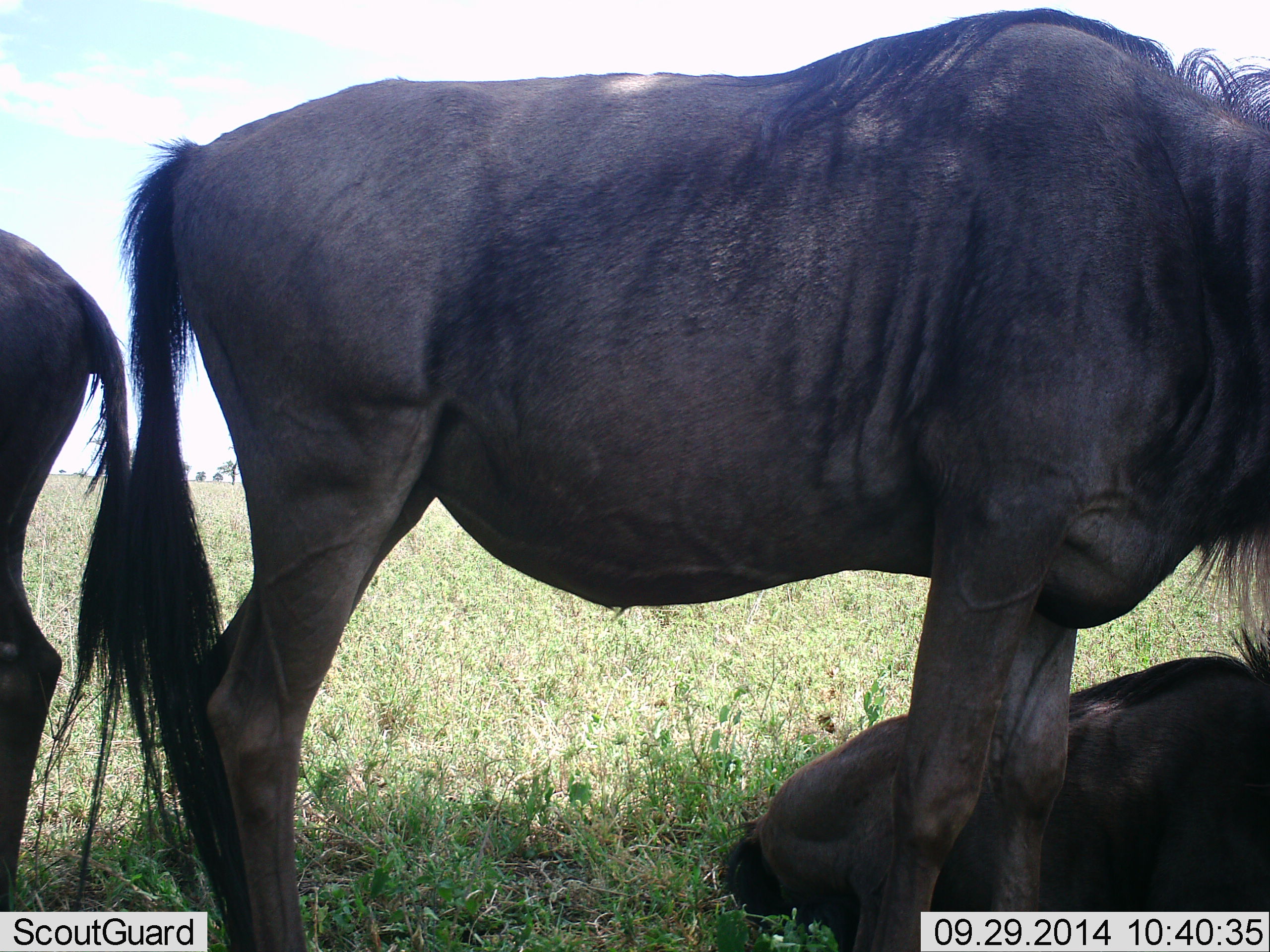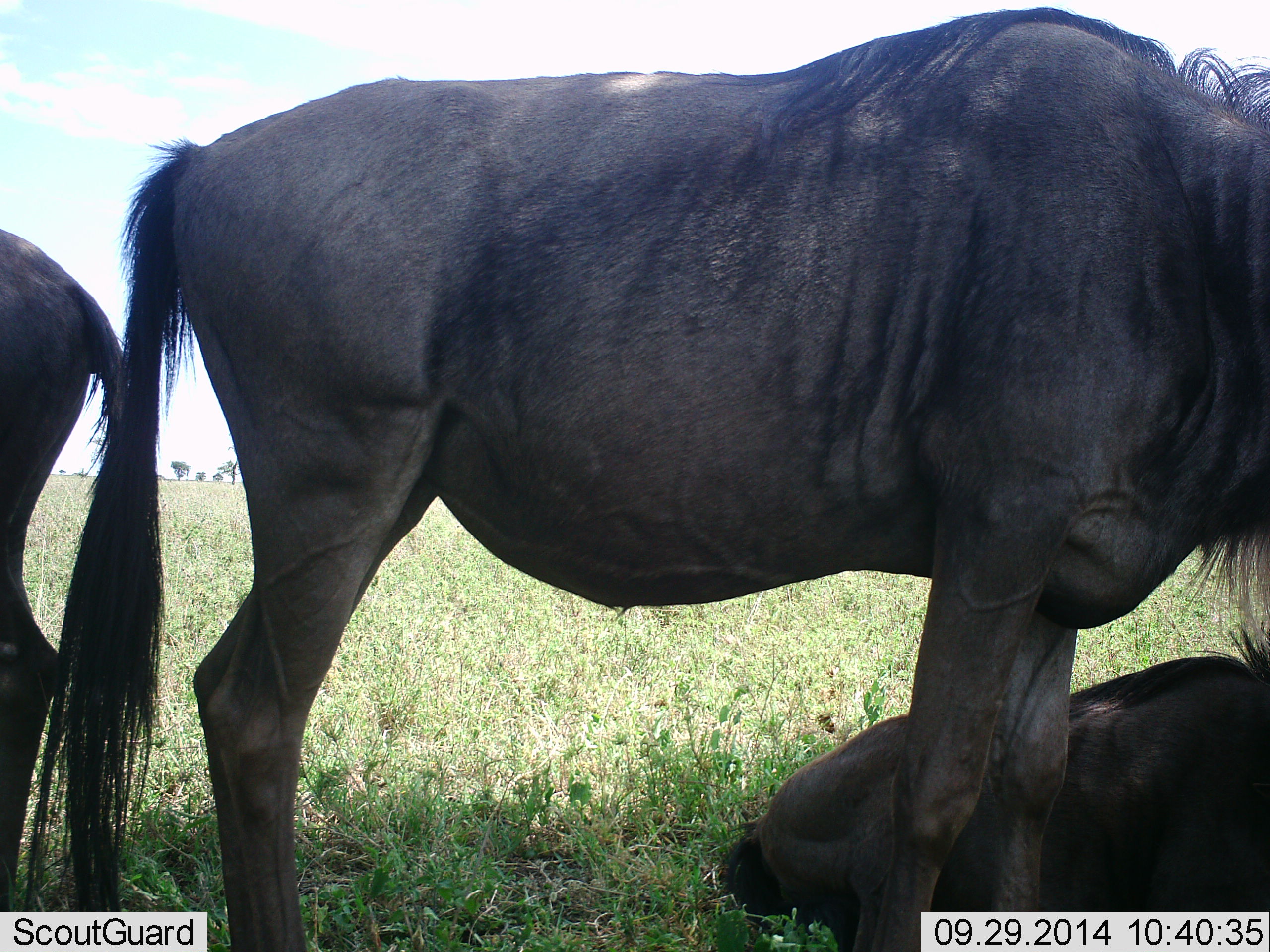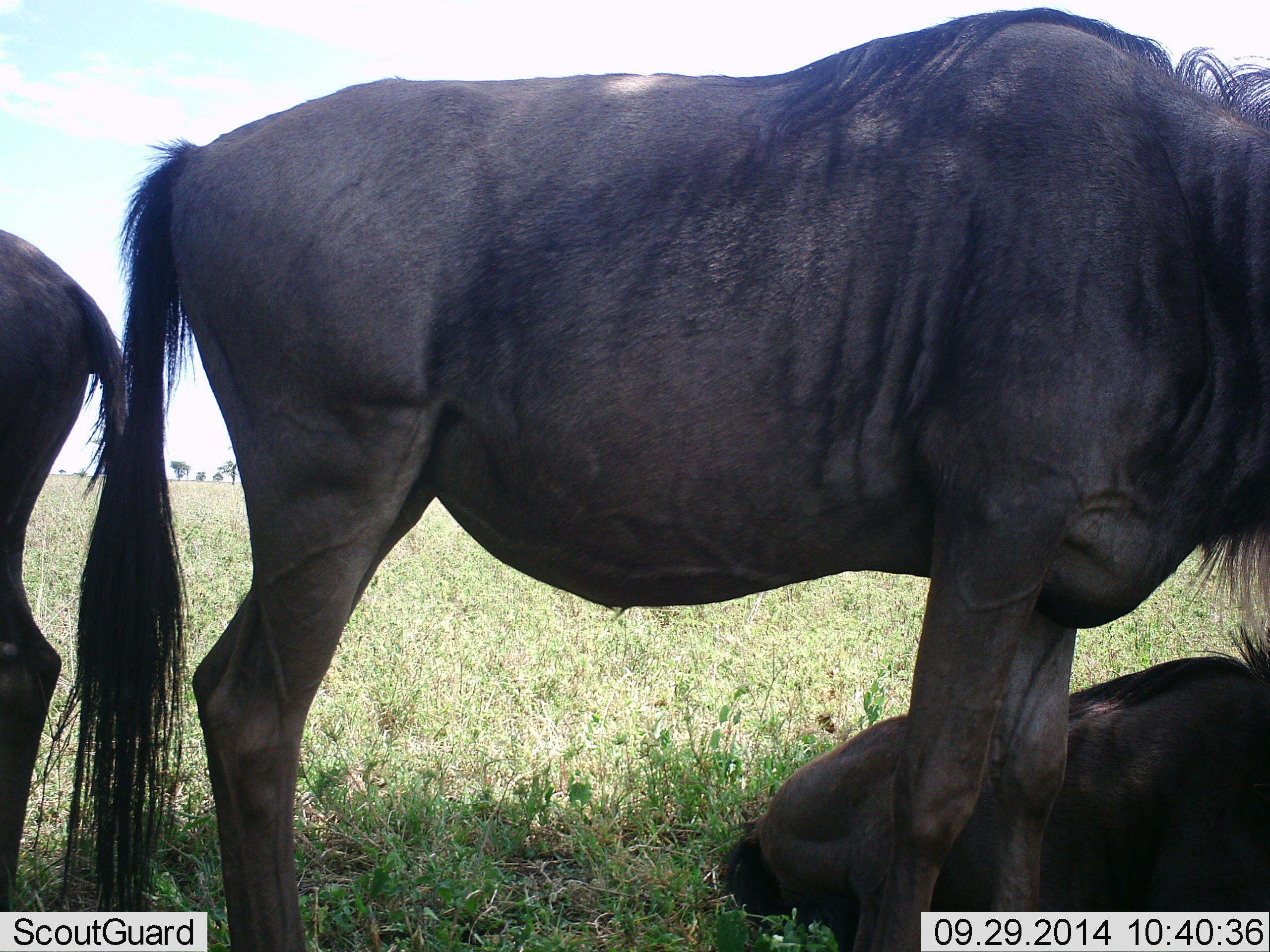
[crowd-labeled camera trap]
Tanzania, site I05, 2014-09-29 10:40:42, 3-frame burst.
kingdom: Animalia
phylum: Chordata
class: Mammalia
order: Artiodactyla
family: Bovidae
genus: Connochaetes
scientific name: Connochaetes taurinus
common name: blue wildebeest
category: wildebeest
Wildebeest (blue wildebeest) (Connochaetes taurinus), count 3. Behavior (volunteer vote fractions): standing 80%, resting 100%, moving 0%, interacting 0%. Young present (vote fraction): 0%. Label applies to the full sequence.